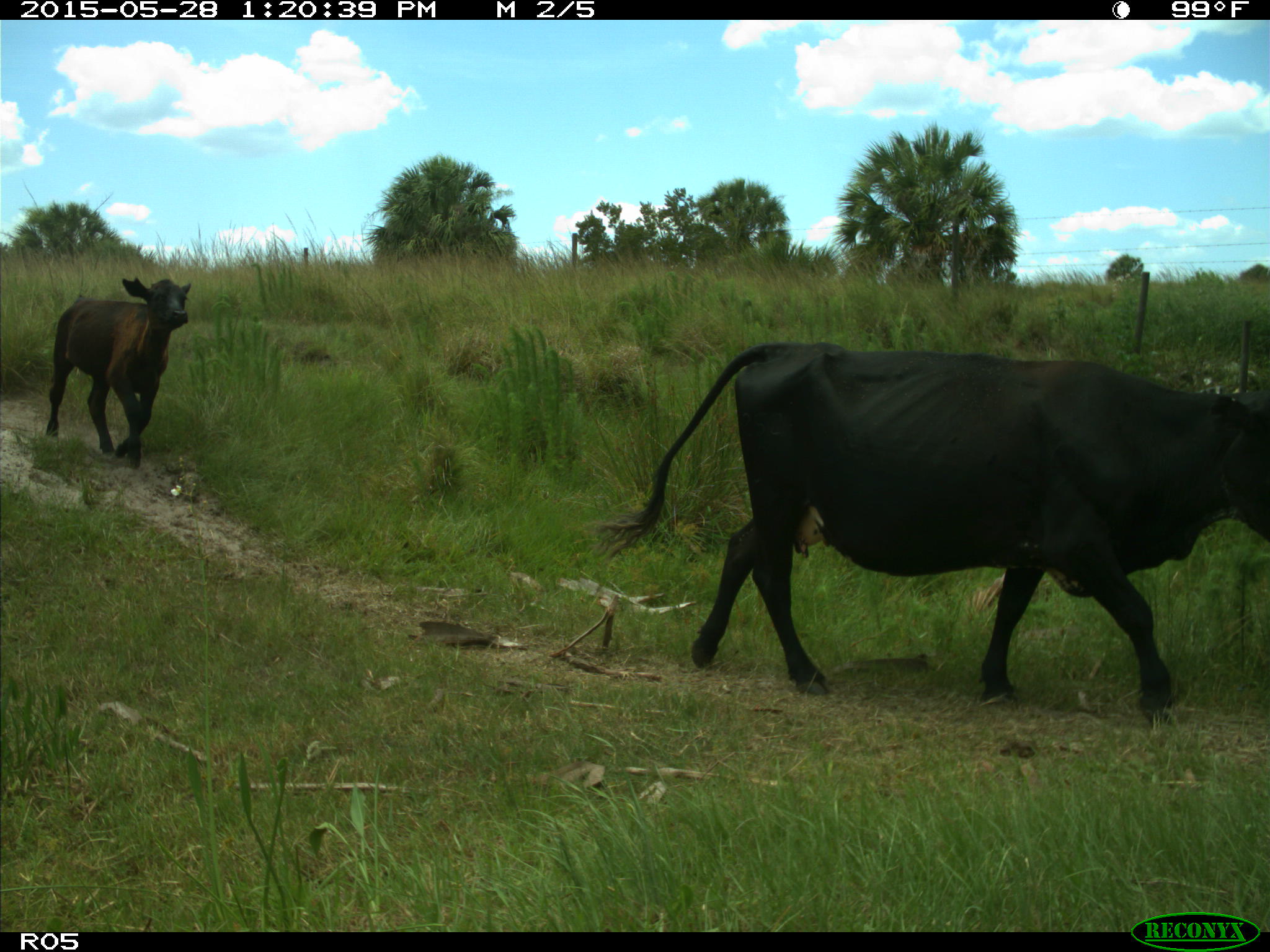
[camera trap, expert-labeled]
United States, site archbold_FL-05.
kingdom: Animalia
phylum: Chordata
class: Mammalia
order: Artiodactyla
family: Bovidae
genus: Bos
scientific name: Bos taurus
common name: domestic cow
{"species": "Bos taurus (domestic cow)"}